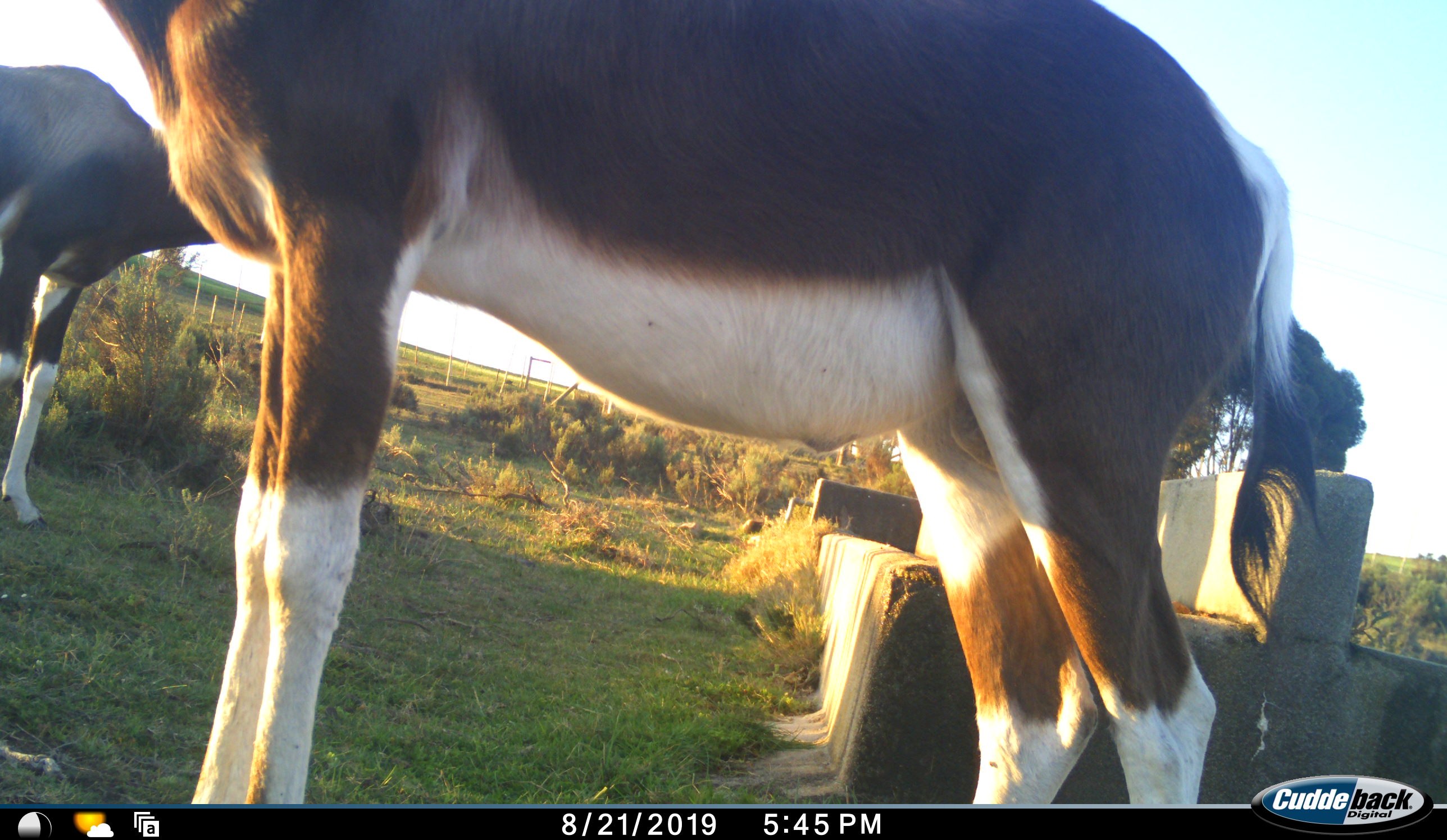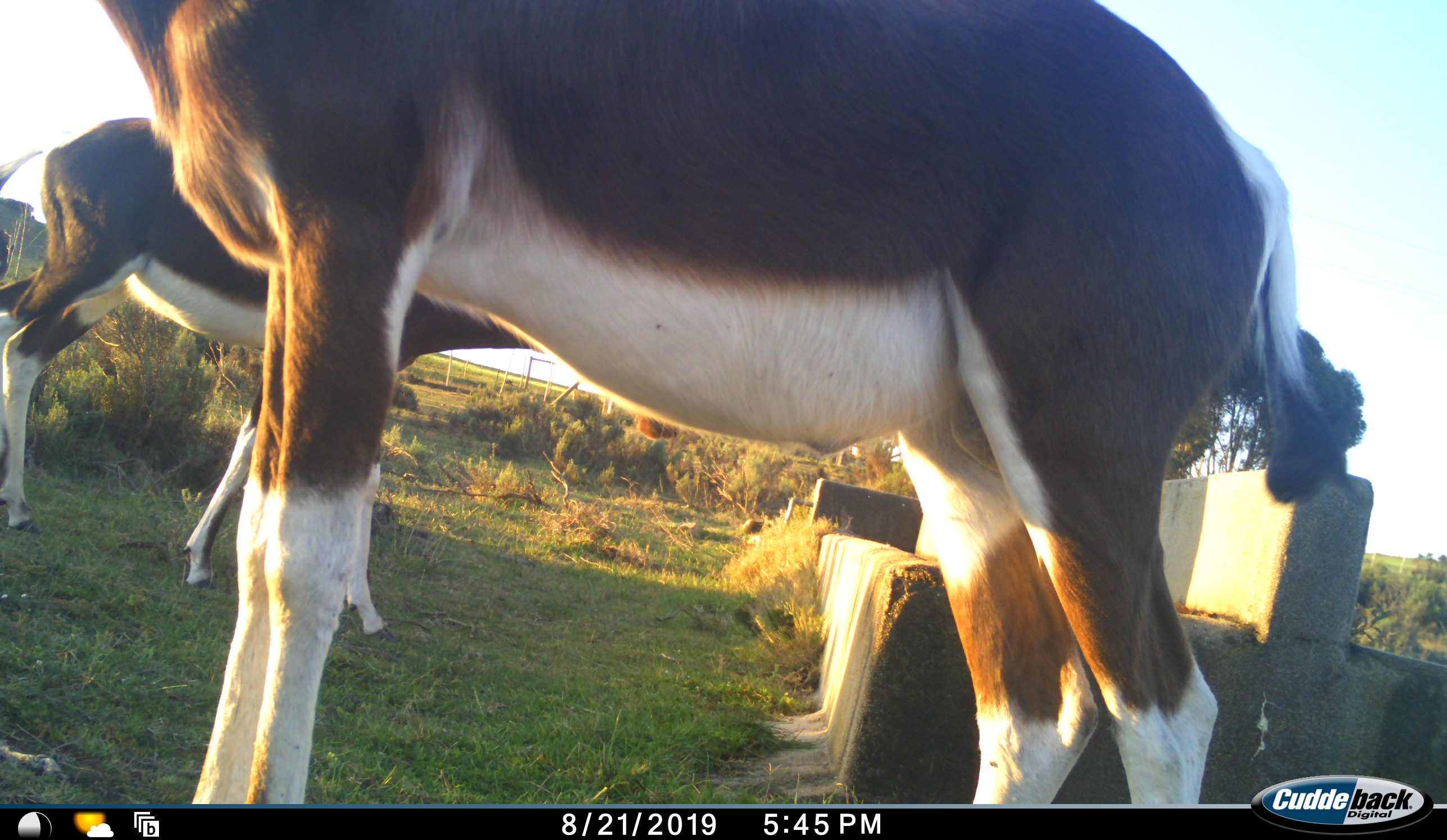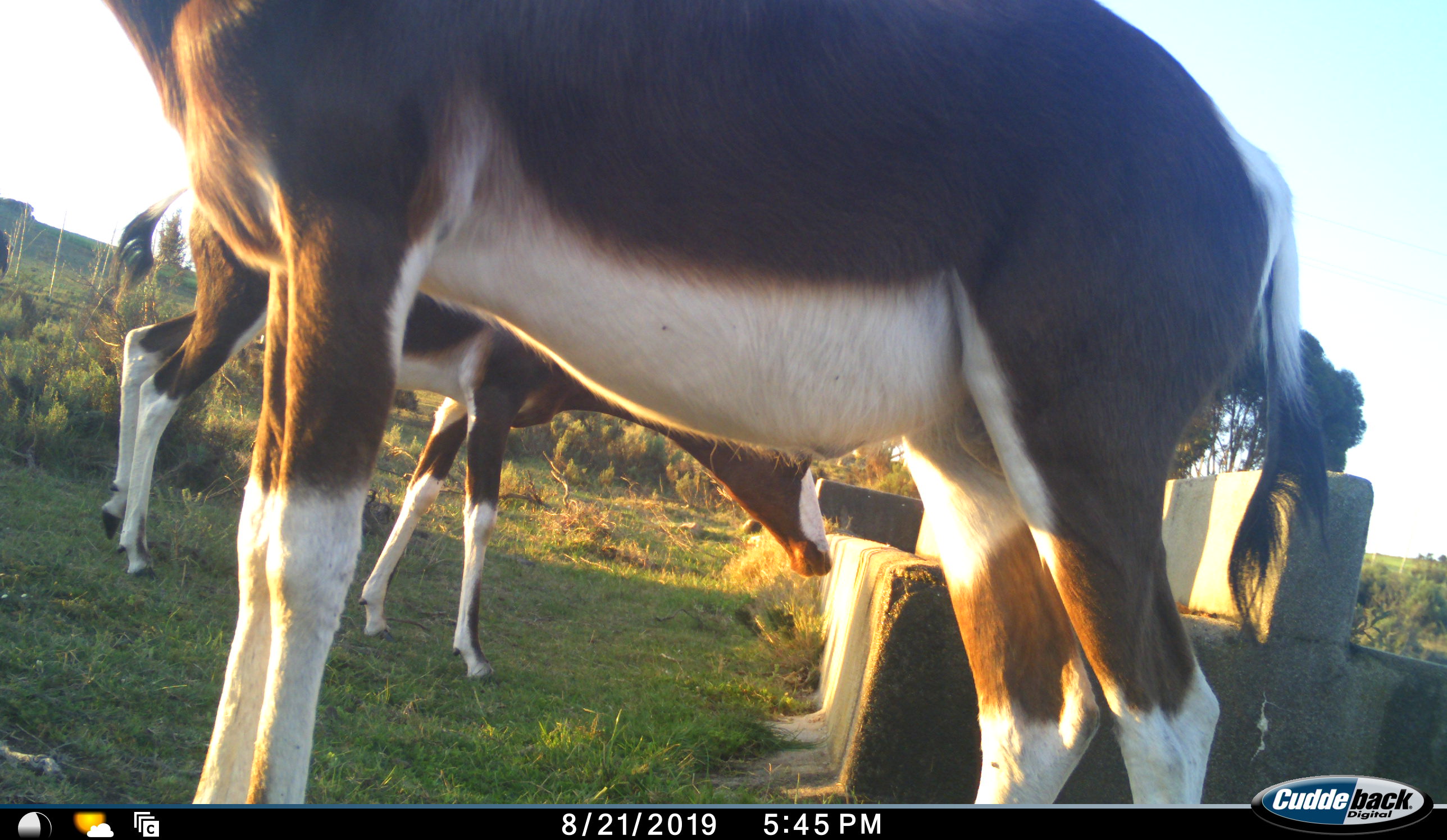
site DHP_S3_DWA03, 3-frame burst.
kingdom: Animalia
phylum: Chordata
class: Mammalia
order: Artiodactyla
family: Bovidae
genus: Damaliscus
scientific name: Damaliscus pygargus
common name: bontebok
Bontebok (Damaliscus pygargus), count 2. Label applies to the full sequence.